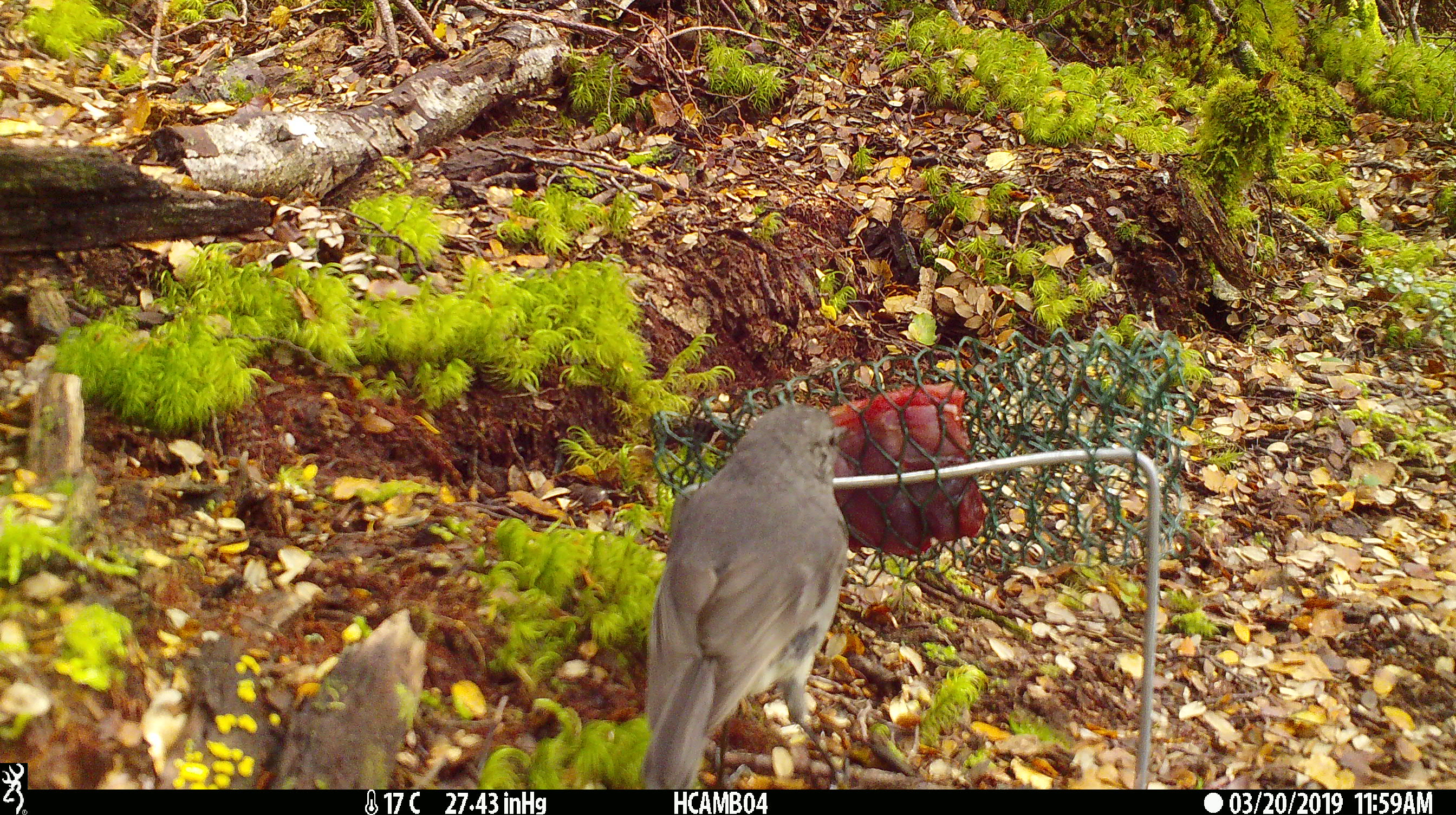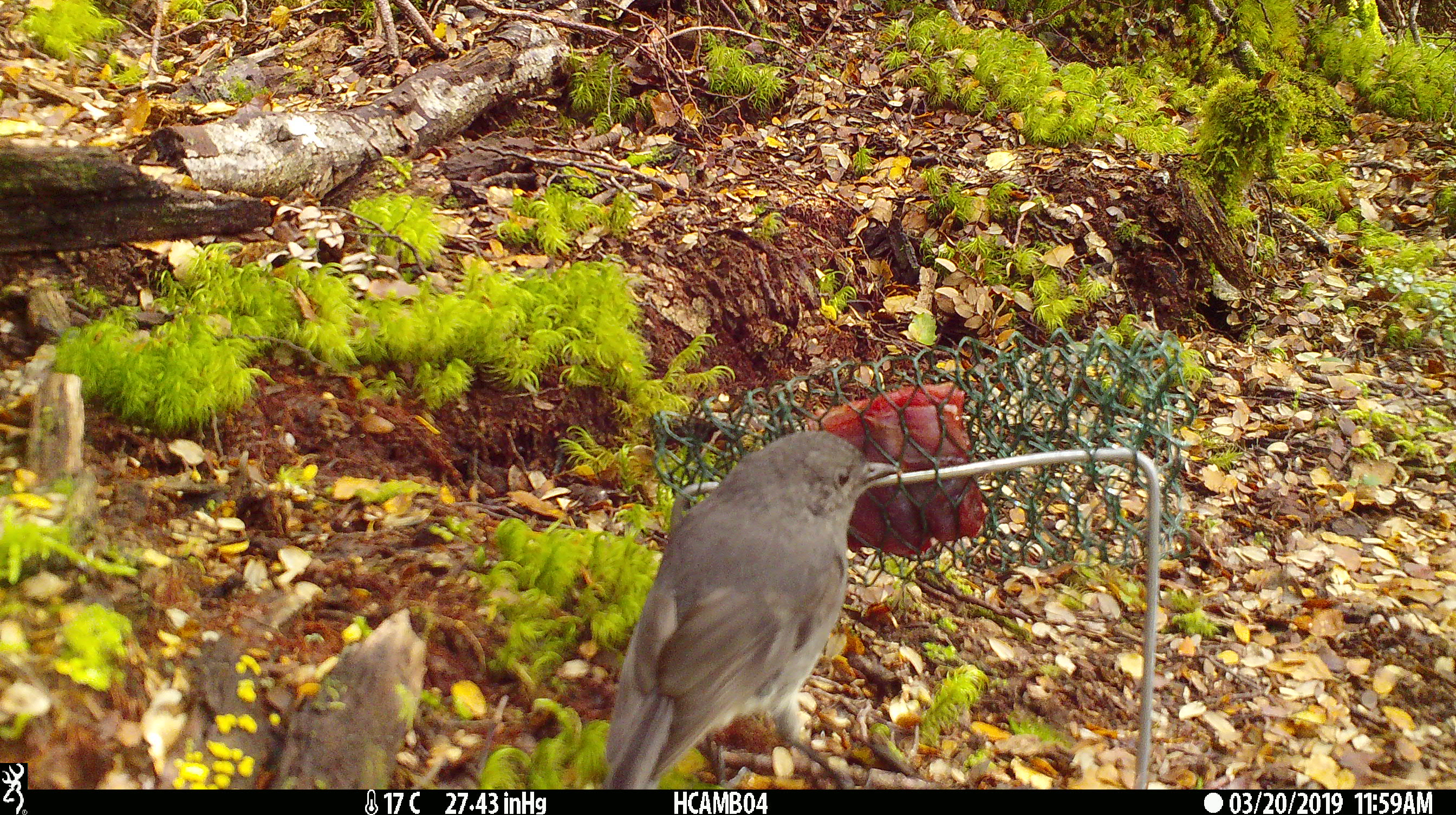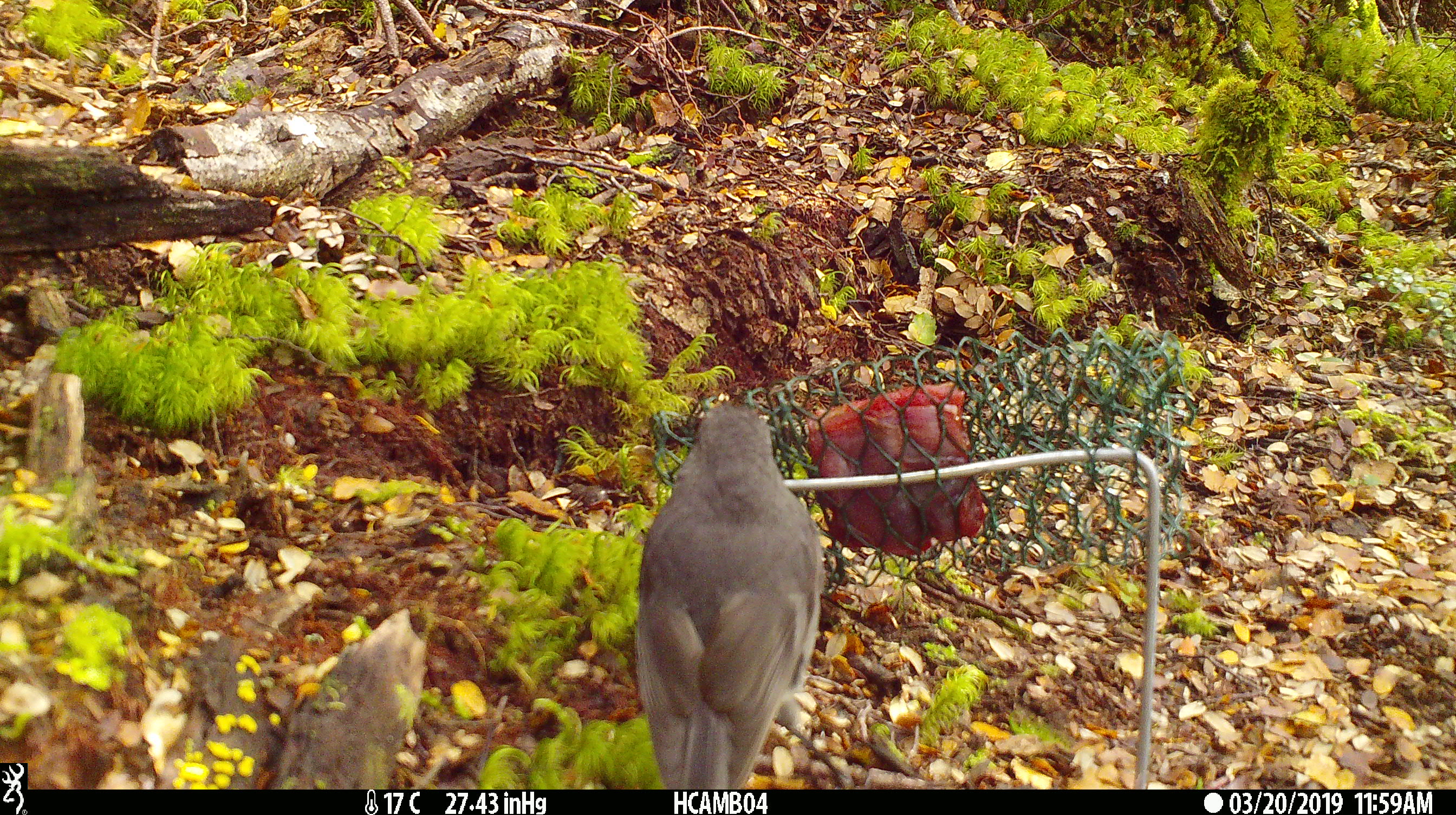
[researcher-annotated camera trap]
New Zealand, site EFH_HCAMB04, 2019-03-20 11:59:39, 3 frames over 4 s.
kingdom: Animalia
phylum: Chordata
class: Aves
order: Passeriformes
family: Petroicidae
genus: Petroica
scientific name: Petroica australis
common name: new zealand robin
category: robin